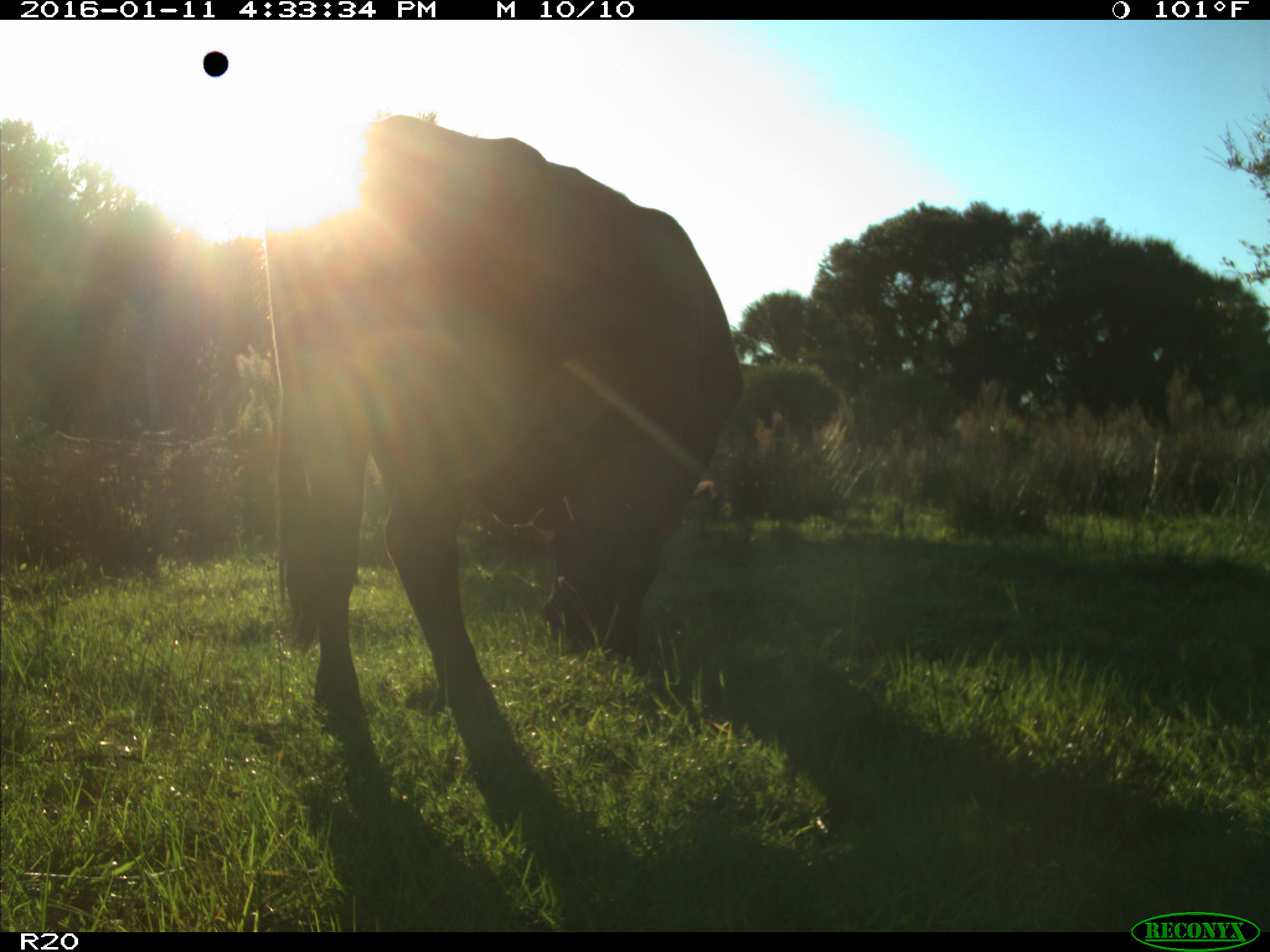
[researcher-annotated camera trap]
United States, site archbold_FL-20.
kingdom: Animalia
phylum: Chordata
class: Mammalia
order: Artiodactyla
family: Bovidae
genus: Bos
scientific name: Bos taurus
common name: domestic cow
Bos taurus (domestic cow).